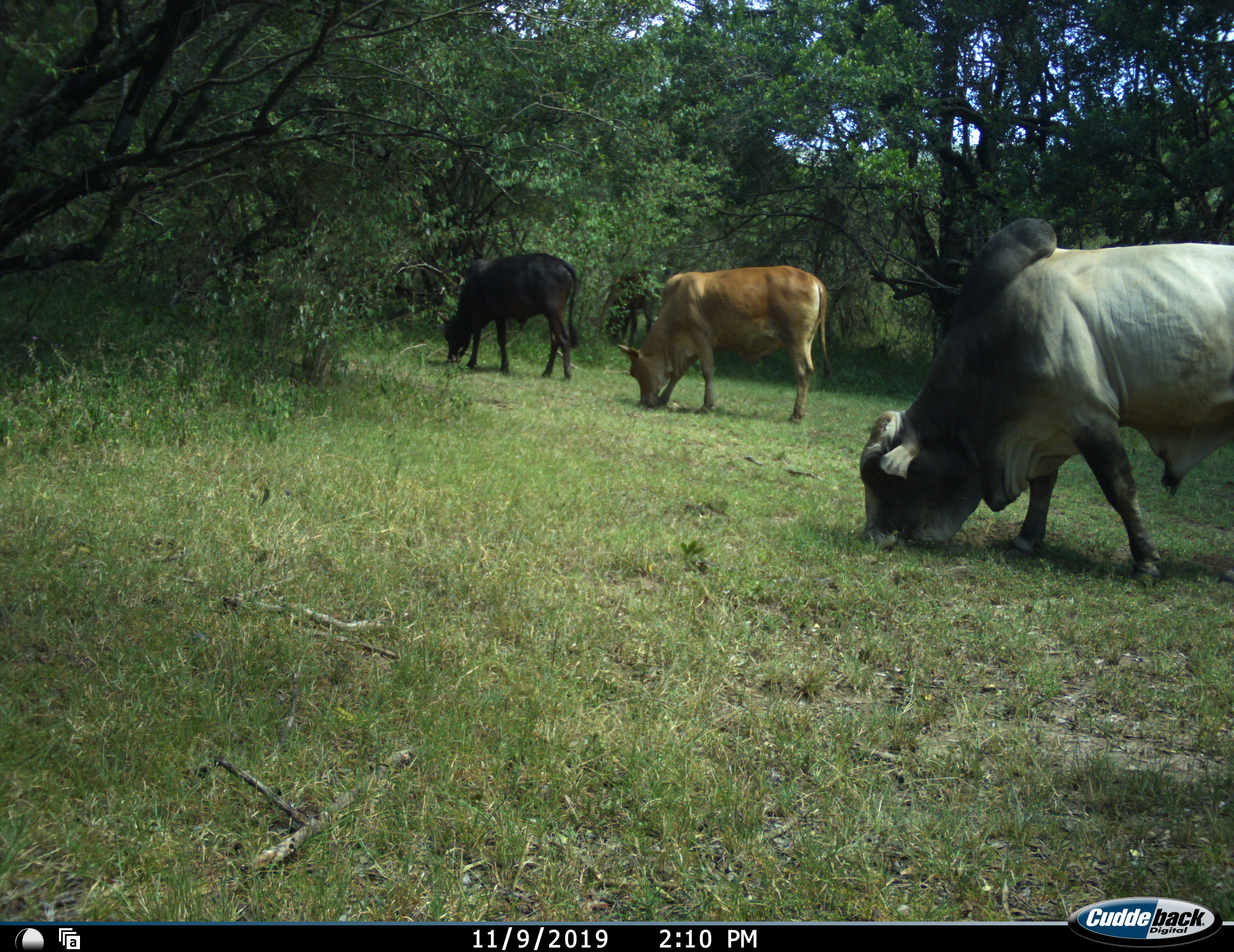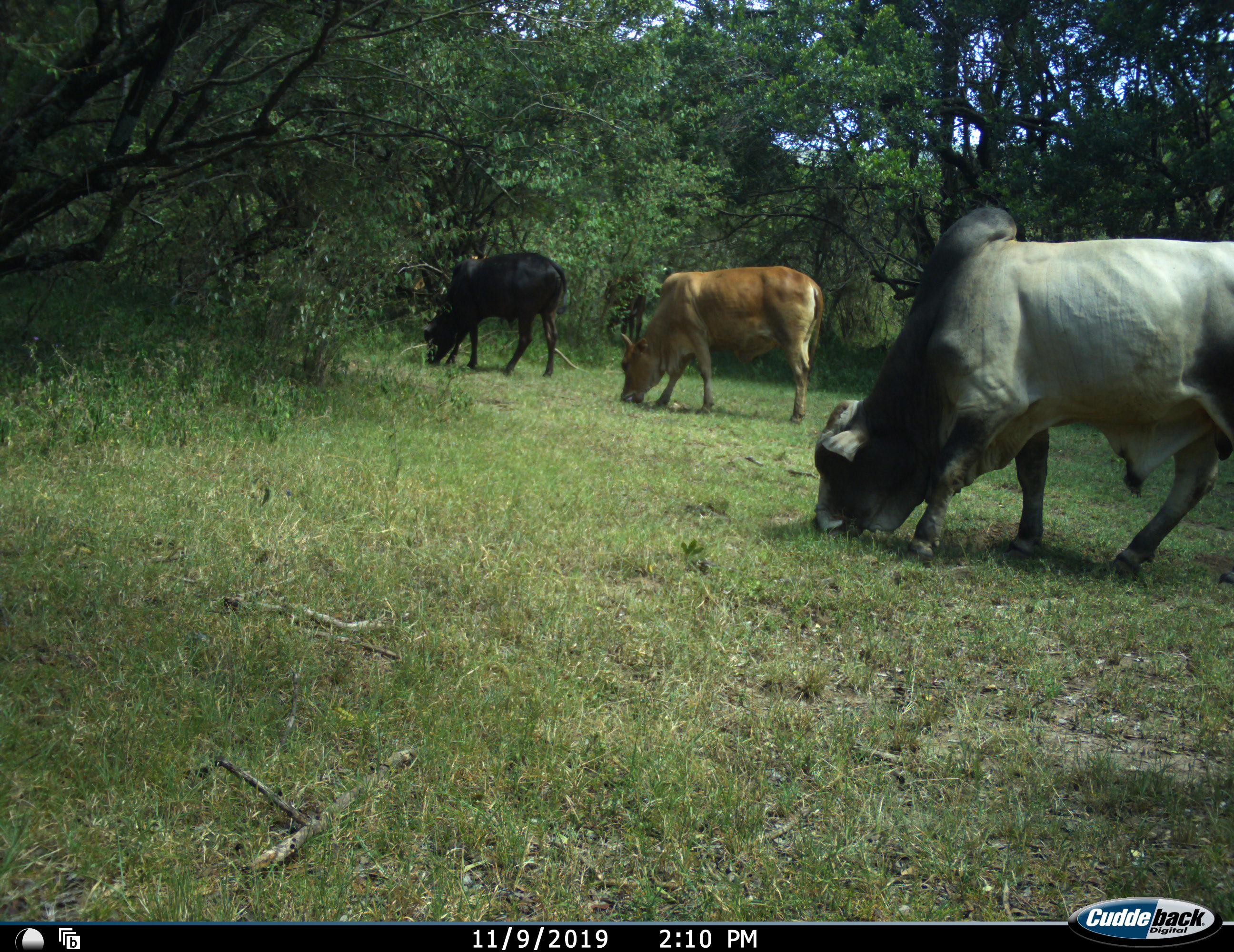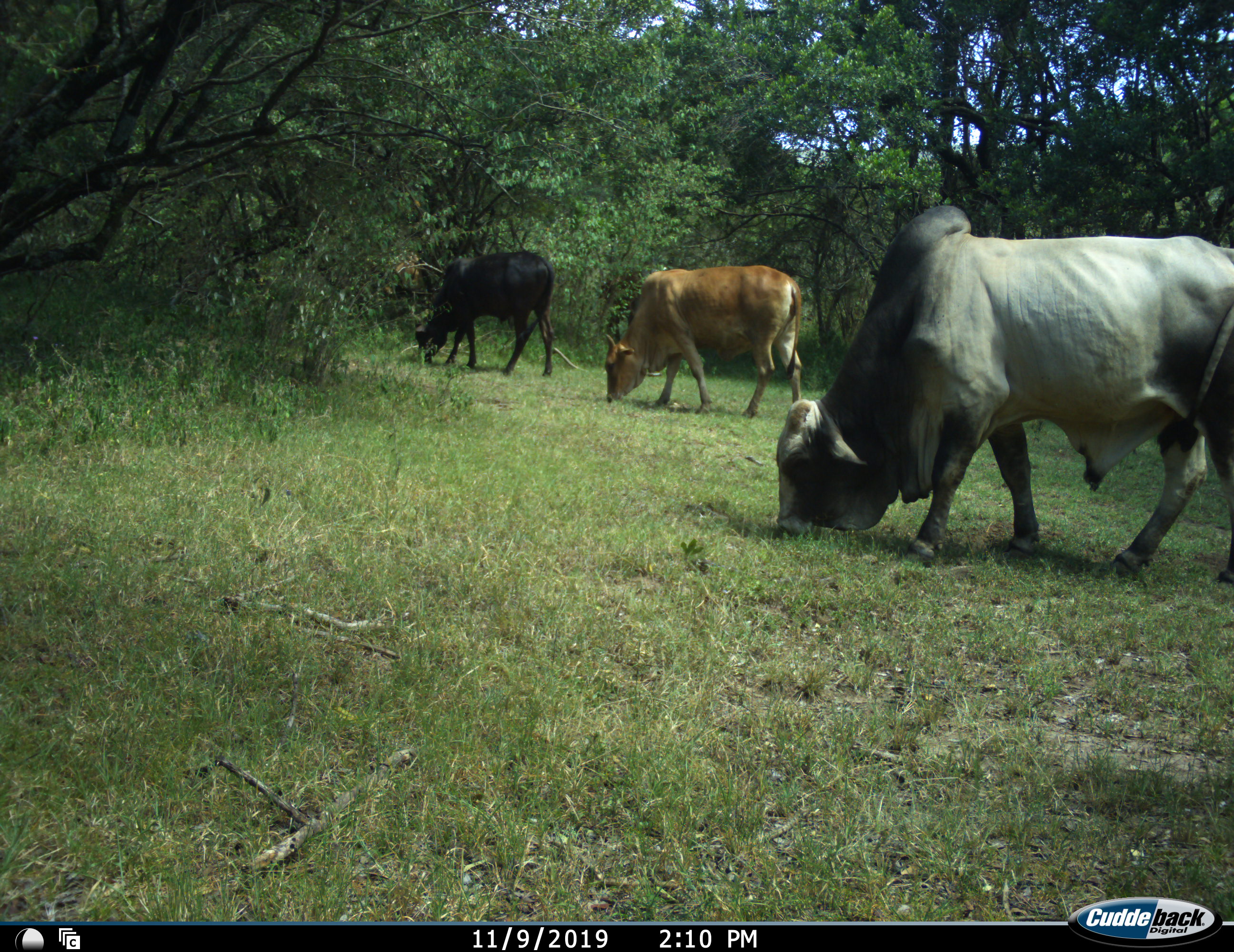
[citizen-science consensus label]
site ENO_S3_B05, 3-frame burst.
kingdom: Animalia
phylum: Chordata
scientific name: Vertebrata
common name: domestic animal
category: domesticanimal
Domesticanimal (domestic animal) (Vertebrata), count 3. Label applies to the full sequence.